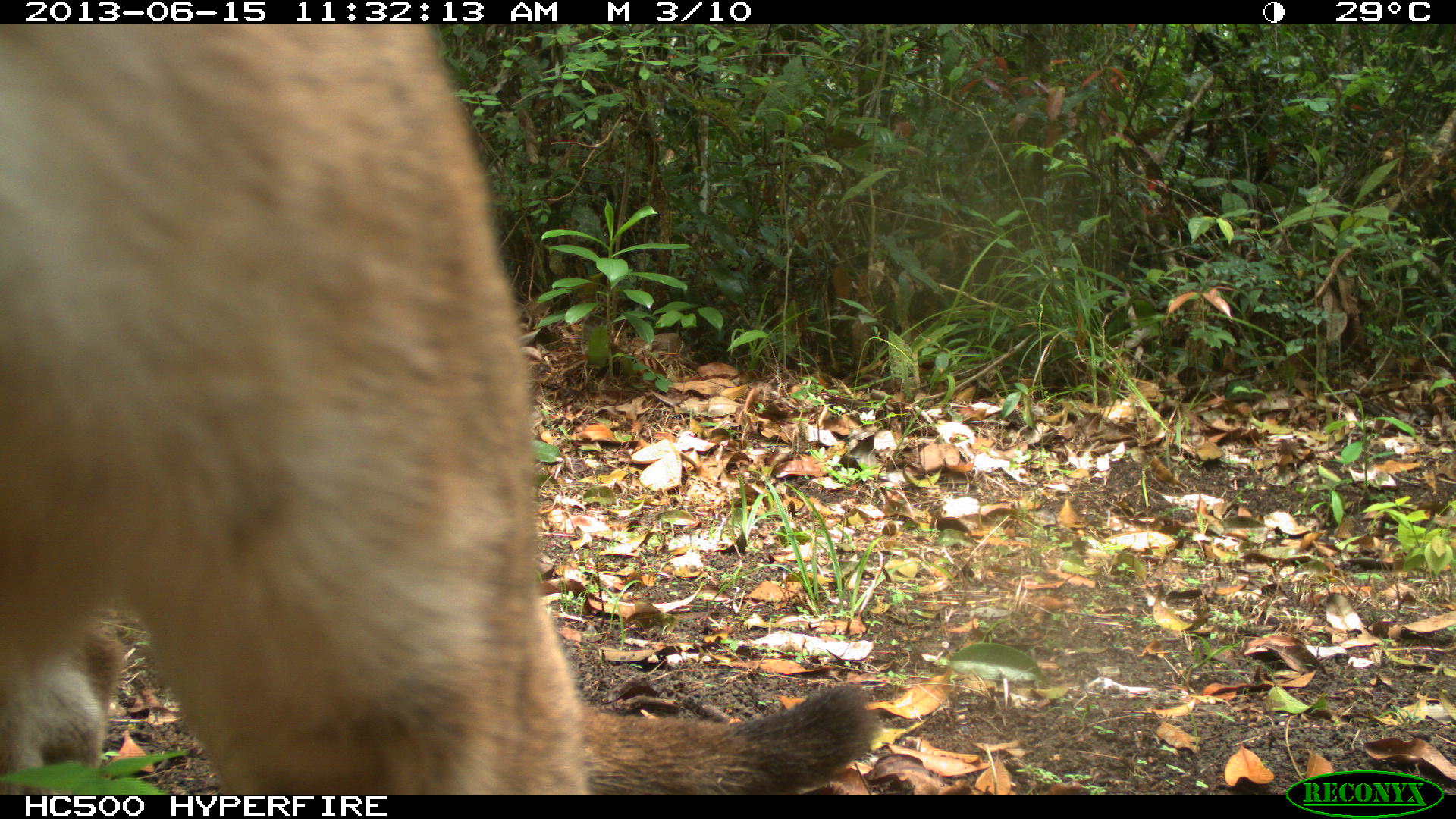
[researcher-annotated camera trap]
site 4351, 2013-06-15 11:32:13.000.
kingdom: Animalia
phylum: Chordata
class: Mammalia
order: Carnivora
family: Felidae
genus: Puma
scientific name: Puma concolor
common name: mountain lion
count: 2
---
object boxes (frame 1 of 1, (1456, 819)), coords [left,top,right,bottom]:
puma concolor: [0,24,882,794]